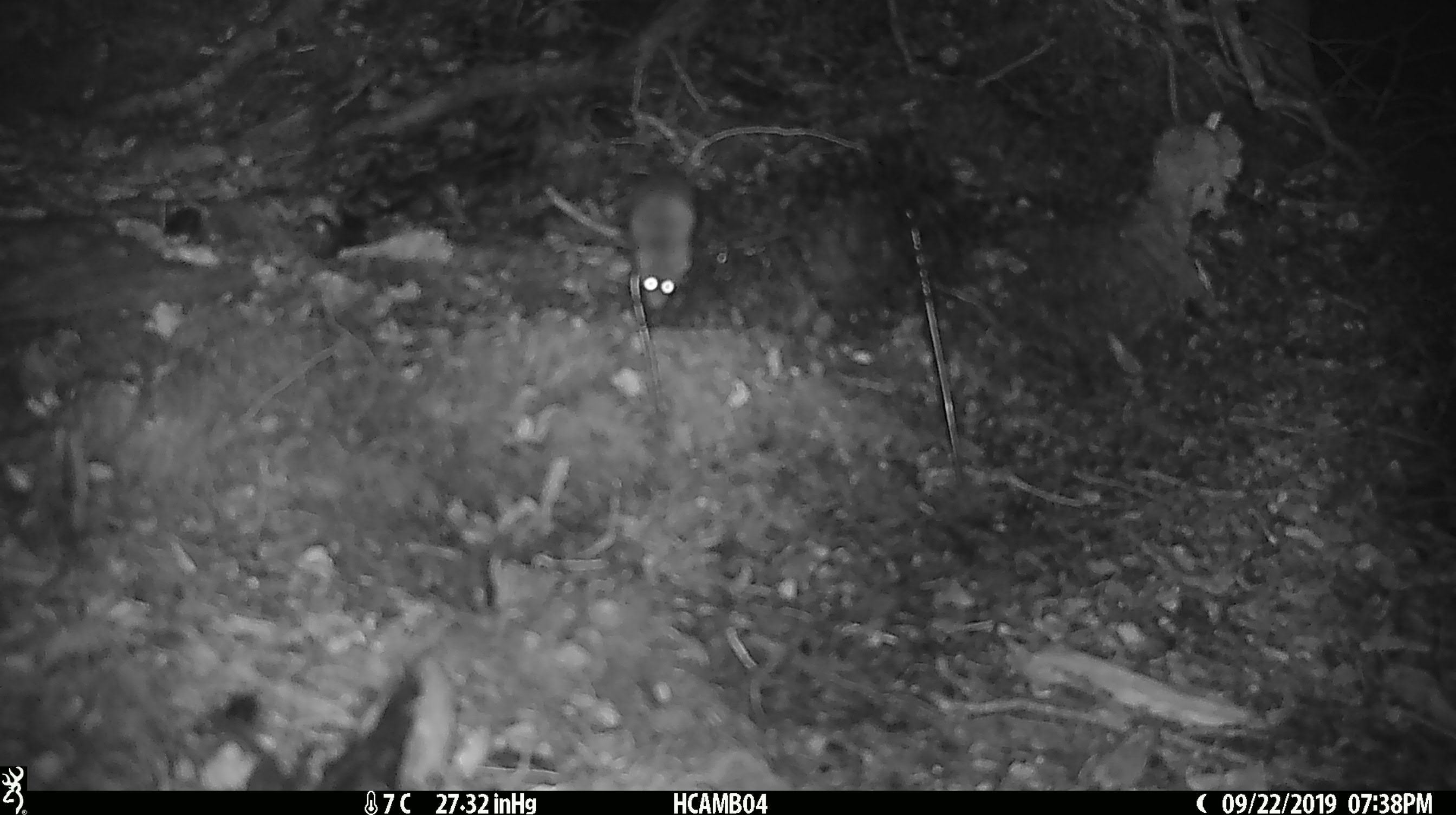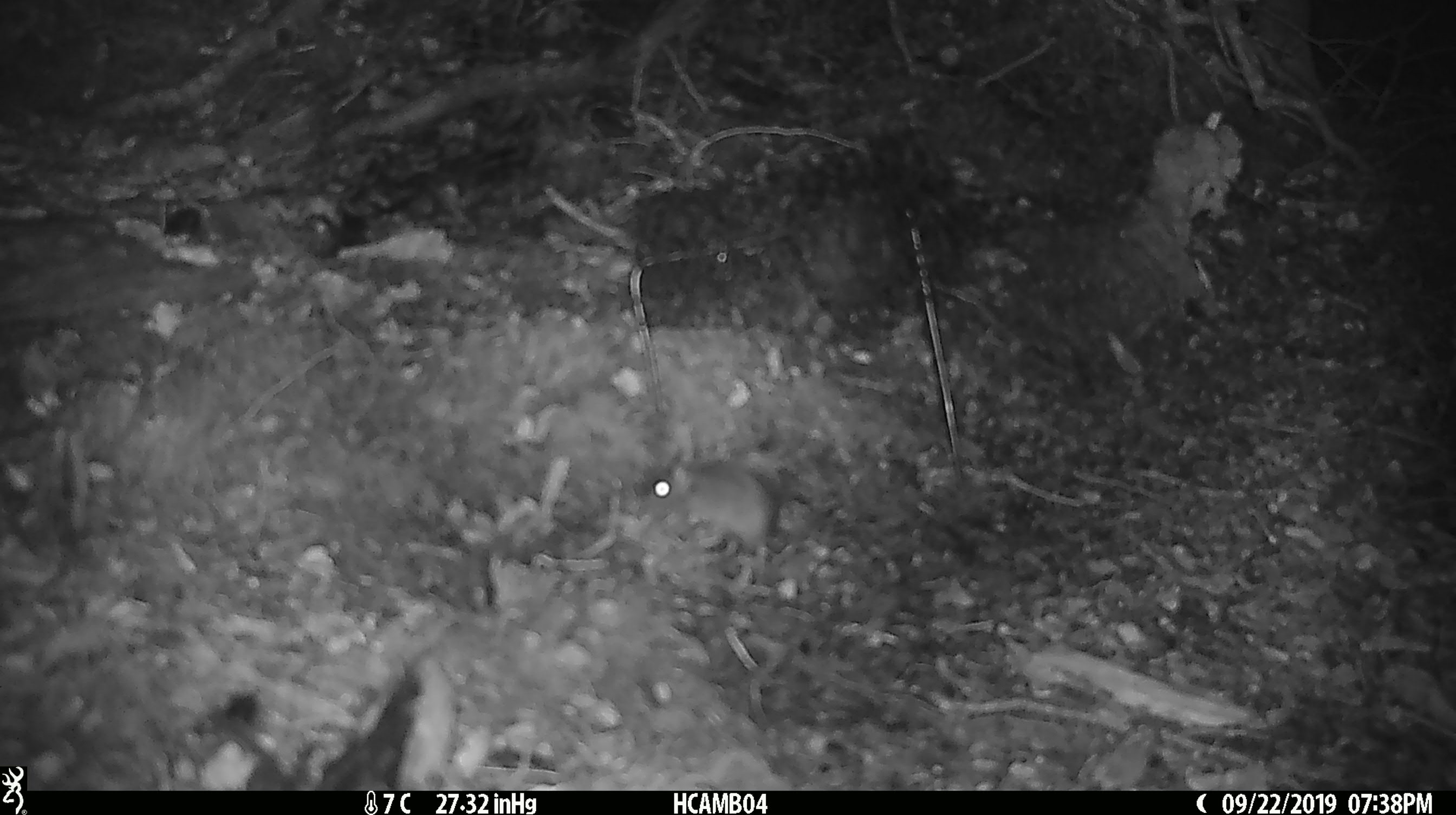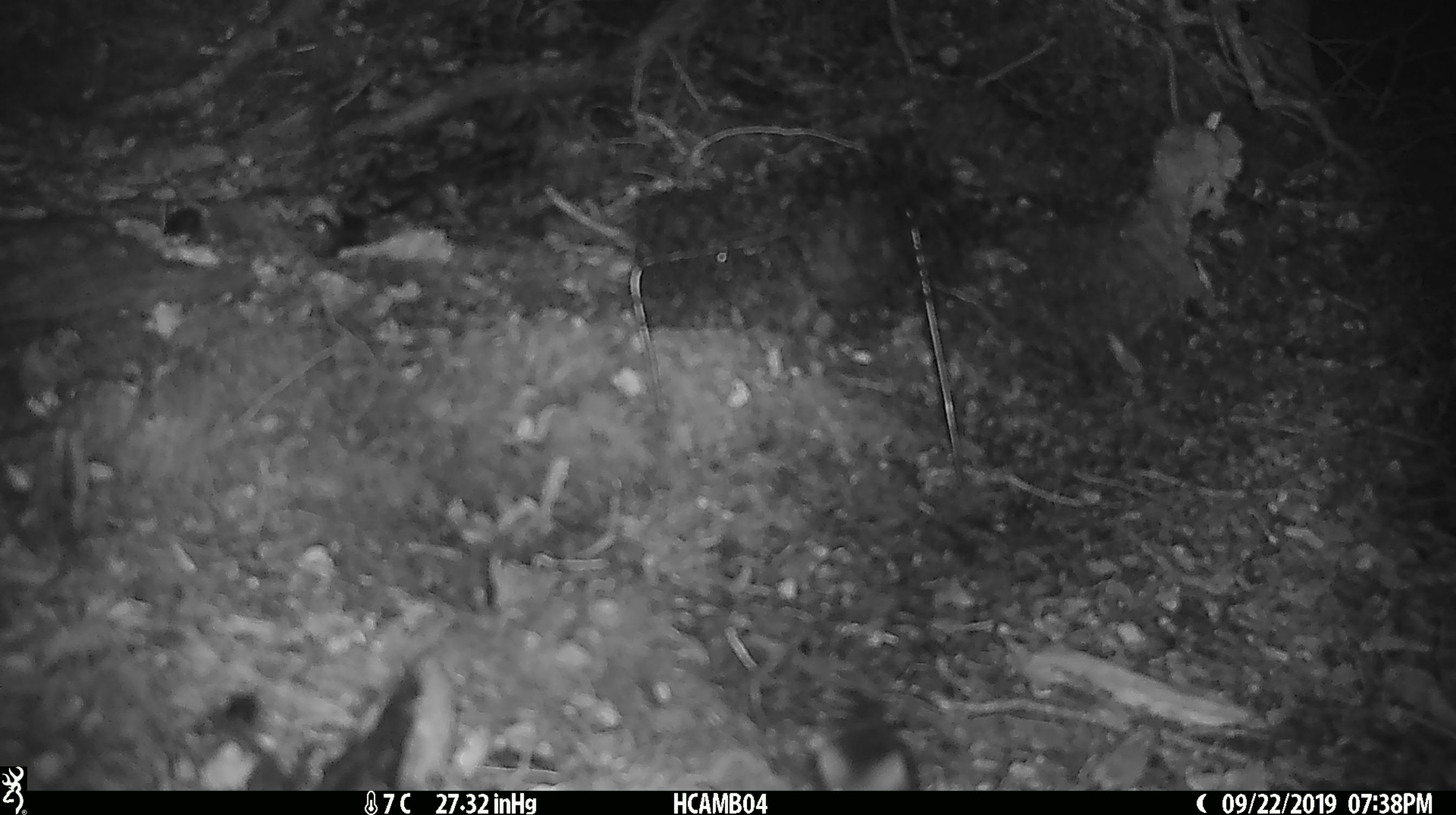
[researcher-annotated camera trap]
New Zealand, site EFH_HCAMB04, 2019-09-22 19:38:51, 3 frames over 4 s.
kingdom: Animalia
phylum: Chordata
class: Mammalia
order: Rodentia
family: Muridae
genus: Mus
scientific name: Mus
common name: mouse